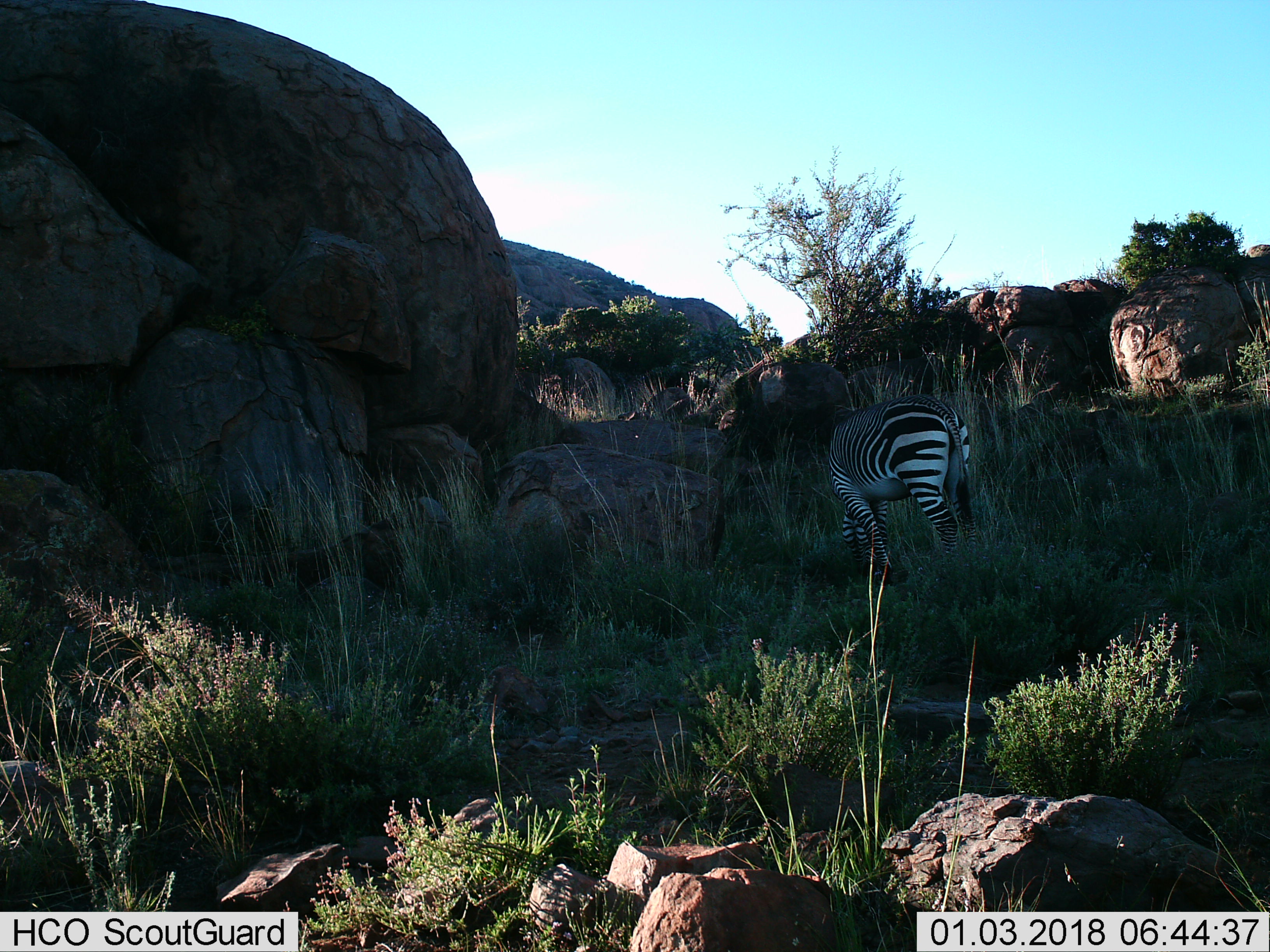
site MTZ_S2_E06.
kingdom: Animalia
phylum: Chordata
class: Mammalia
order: Perissodactyla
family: Equidae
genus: Equus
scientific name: Equus zebra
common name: mountain zebra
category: zebramountain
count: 1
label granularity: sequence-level